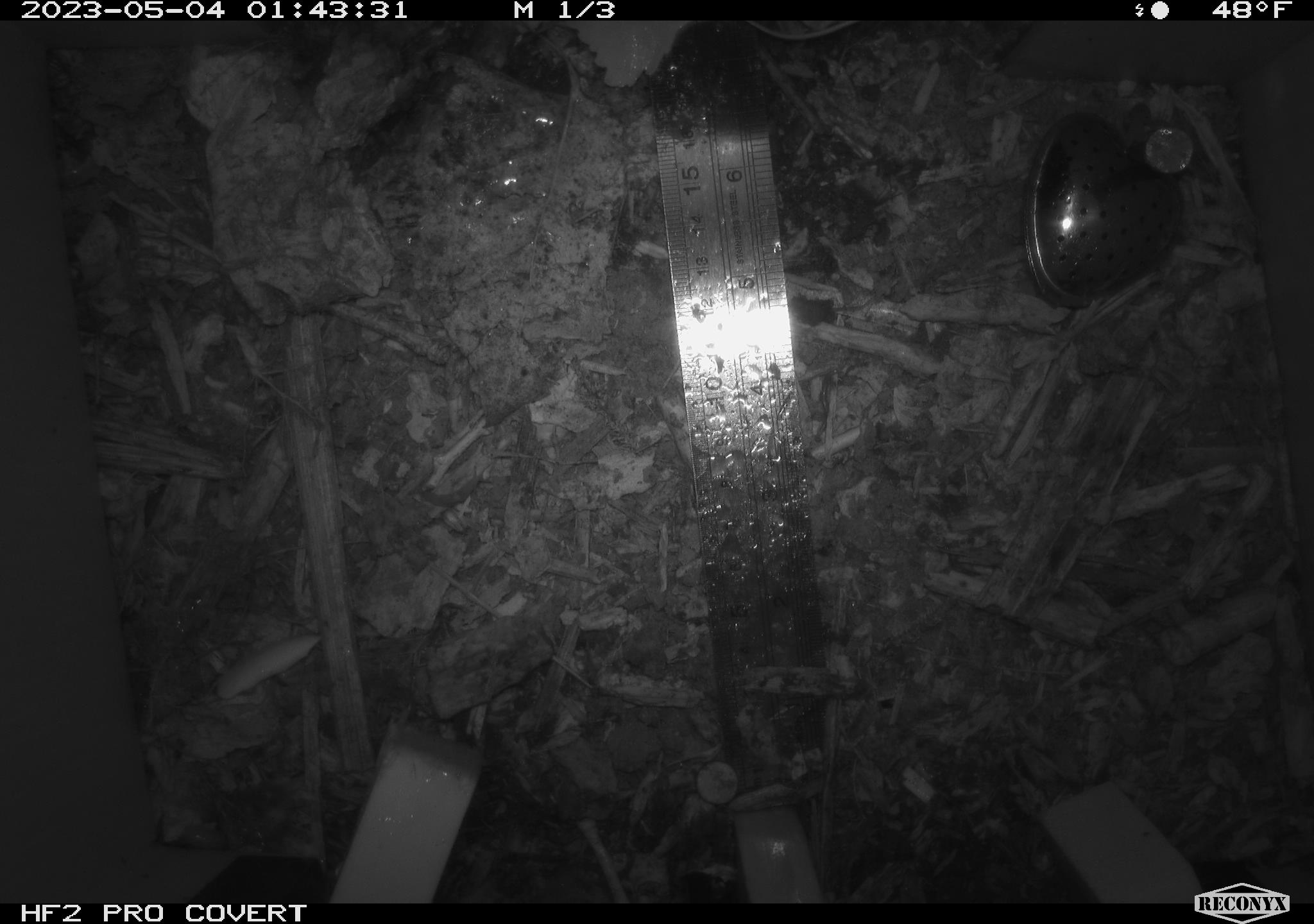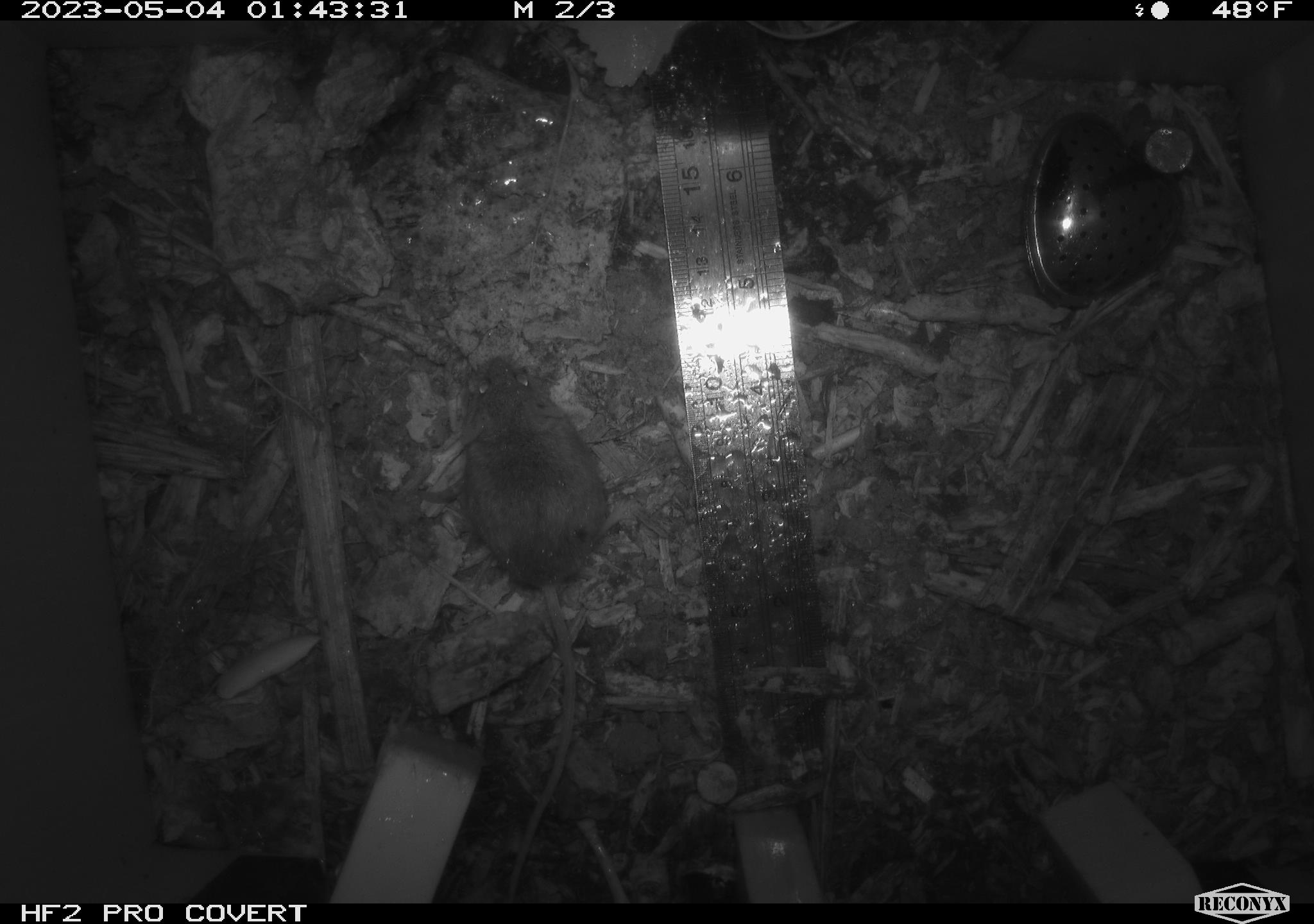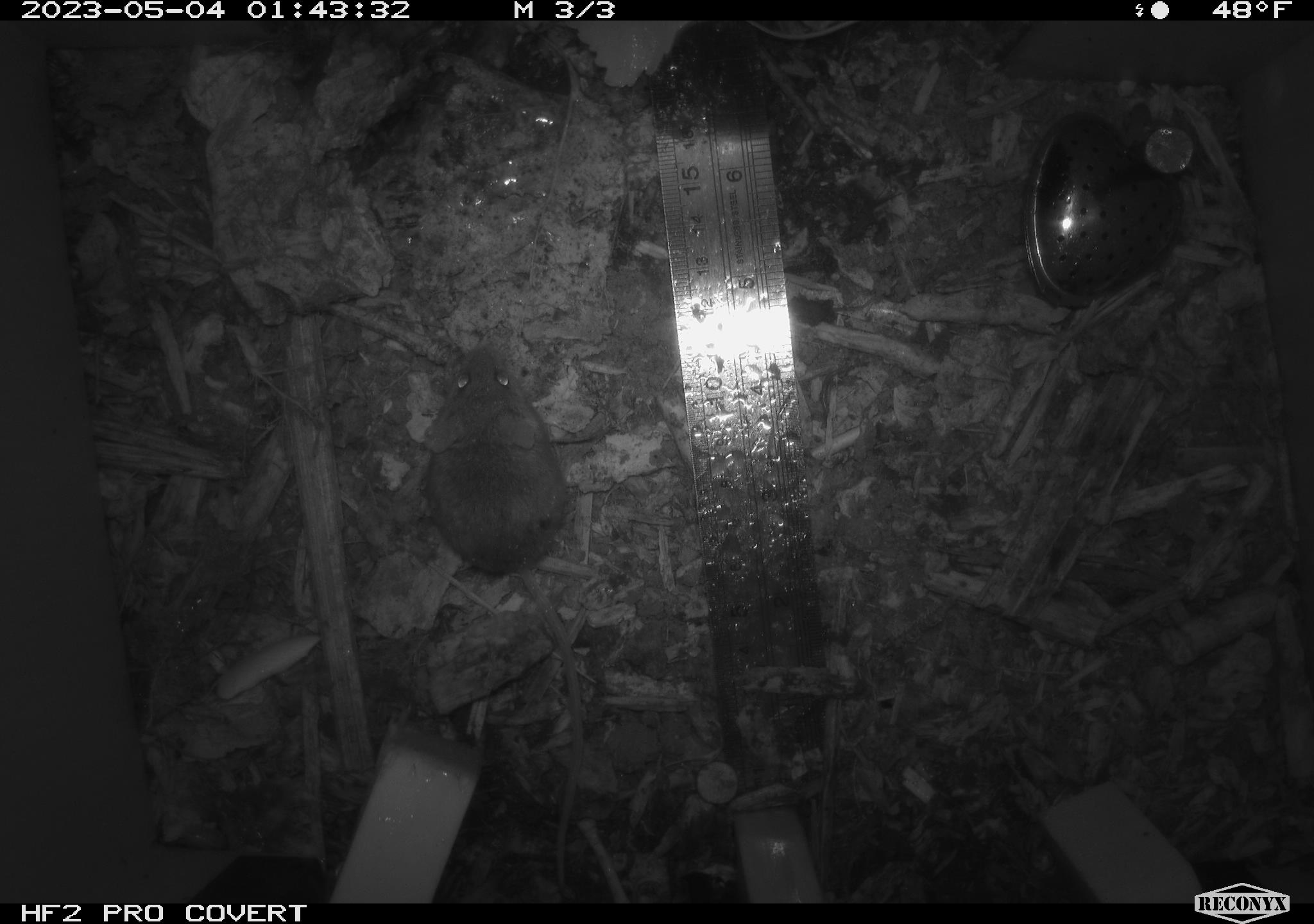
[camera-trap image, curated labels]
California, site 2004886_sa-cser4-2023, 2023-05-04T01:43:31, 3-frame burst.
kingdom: Animalia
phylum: Chordata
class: Mammalia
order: Rodentia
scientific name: Rodentia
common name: mouse species